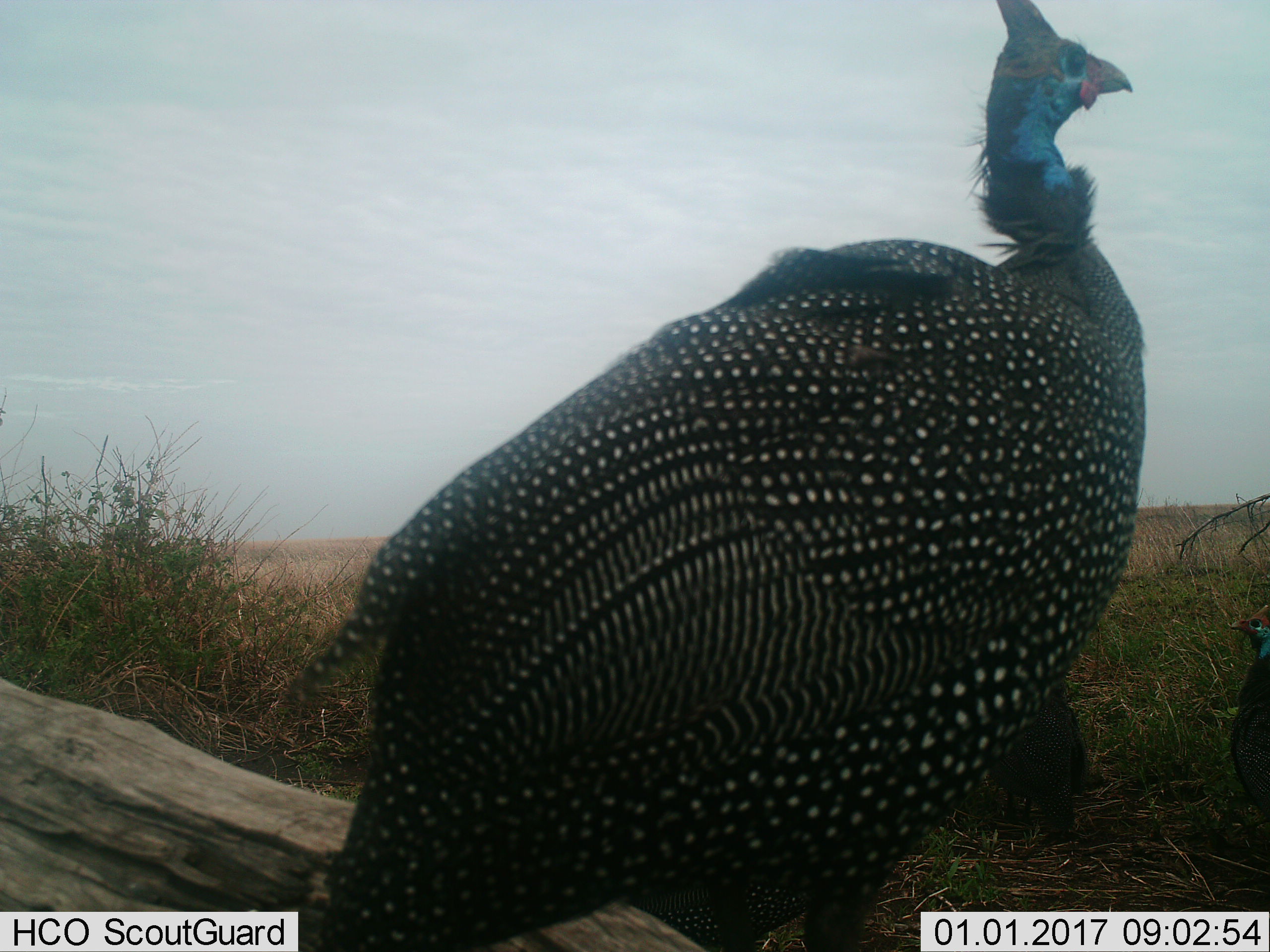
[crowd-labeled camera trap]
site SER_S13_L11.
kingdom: Animalia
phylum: Chordata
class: Aves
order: Galliformes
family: Numididae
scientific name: Numididae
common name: guineafowl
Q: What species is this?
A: Guineafowl (Numididae).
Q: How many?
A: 1.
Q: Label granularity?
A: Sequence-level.